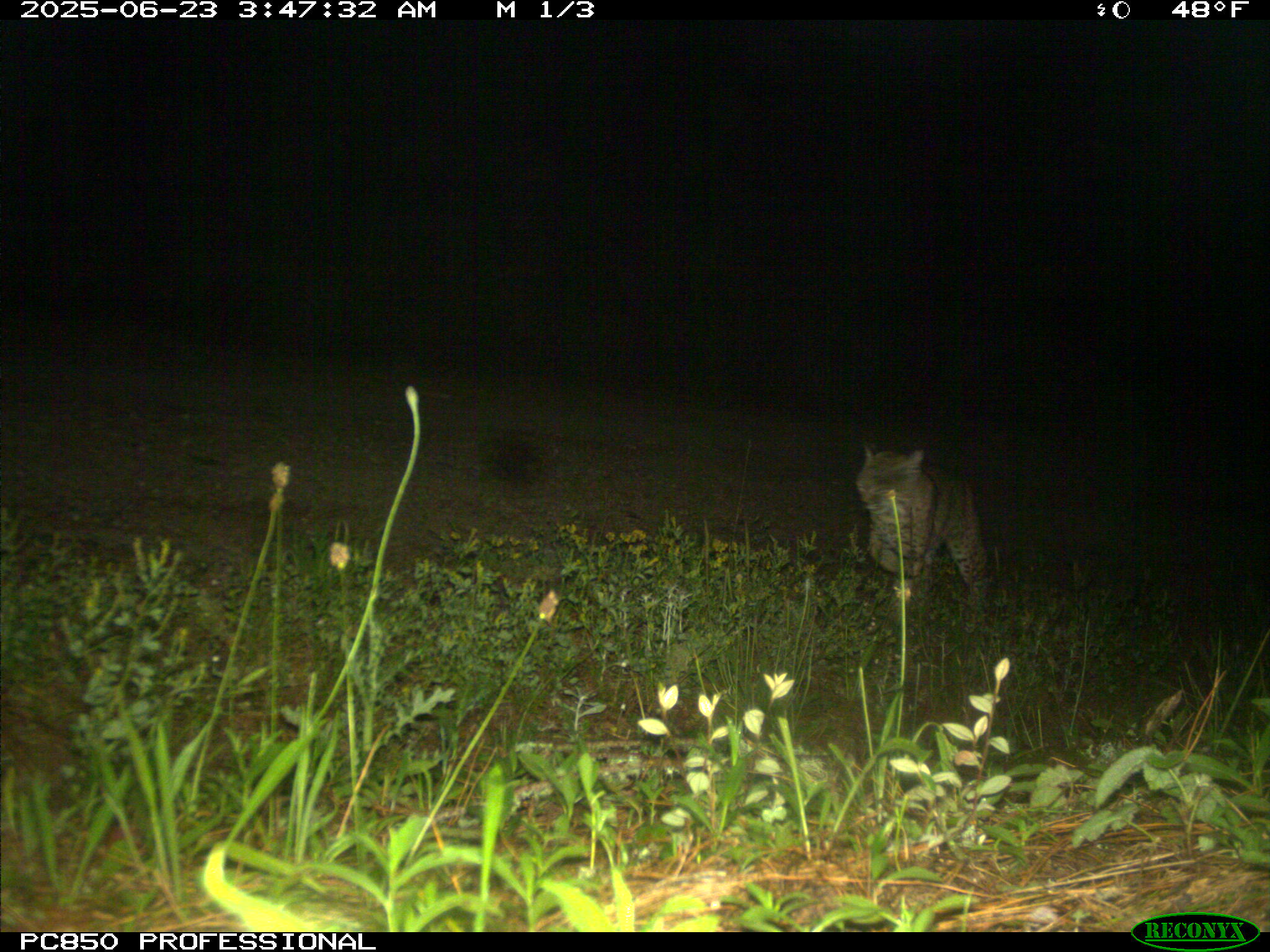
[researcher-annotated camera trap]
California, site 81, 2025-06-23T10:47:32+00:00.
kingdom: Animalia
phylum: Chordata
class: Mammalia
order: Carnivora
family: Felidae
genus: Lynx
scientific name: Lynx rufus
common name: bobcat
Bobcat (Lynx rufus).